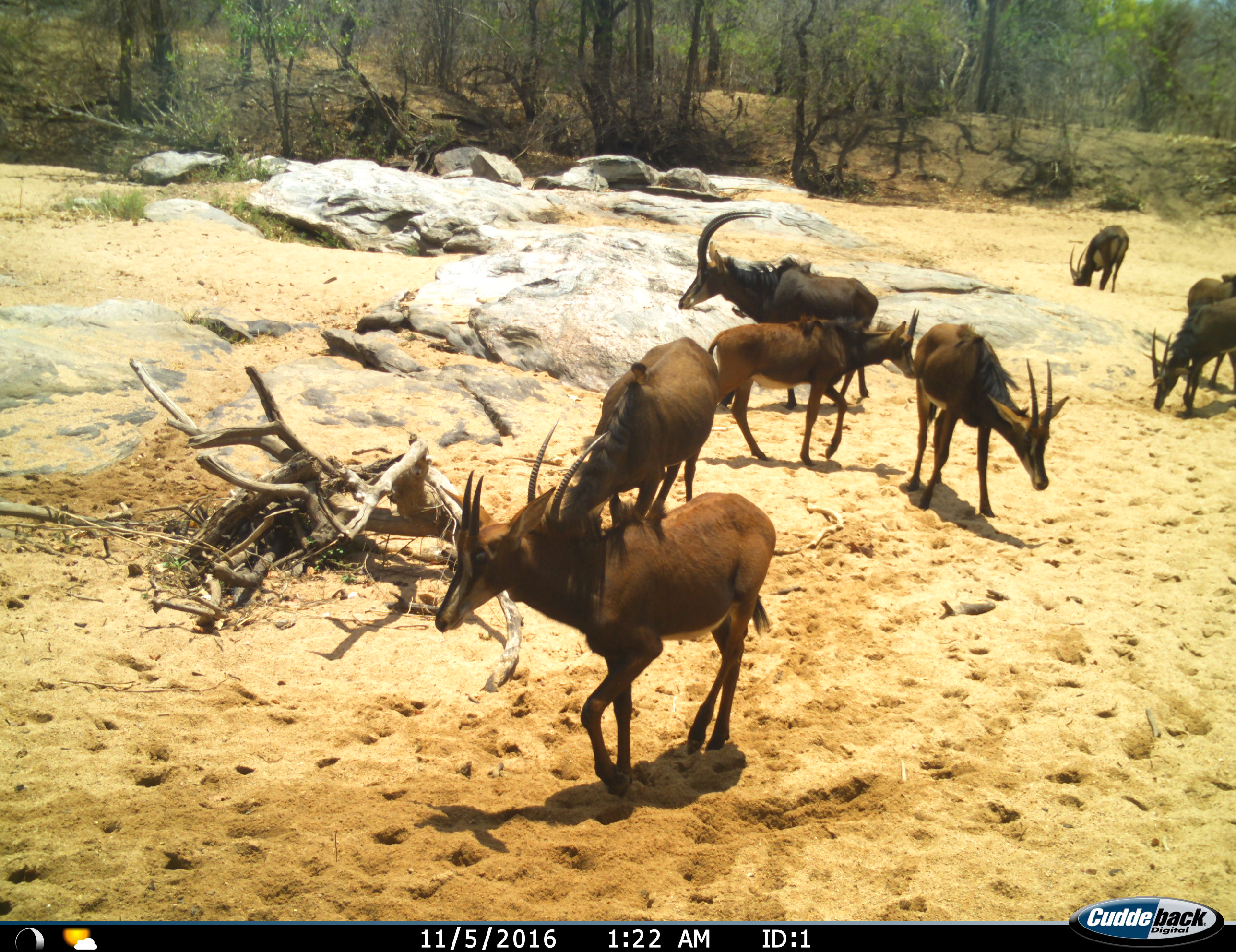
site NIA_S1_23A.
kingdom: Animalia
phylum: Chordata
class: Mammalia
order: Artiodactyla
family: Bovidae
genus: Hippotragus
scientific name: Hippotragus niger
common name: sable antelope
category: sable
Sable (sable antelope) (Hippotragus niger), count 8. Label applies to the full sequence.